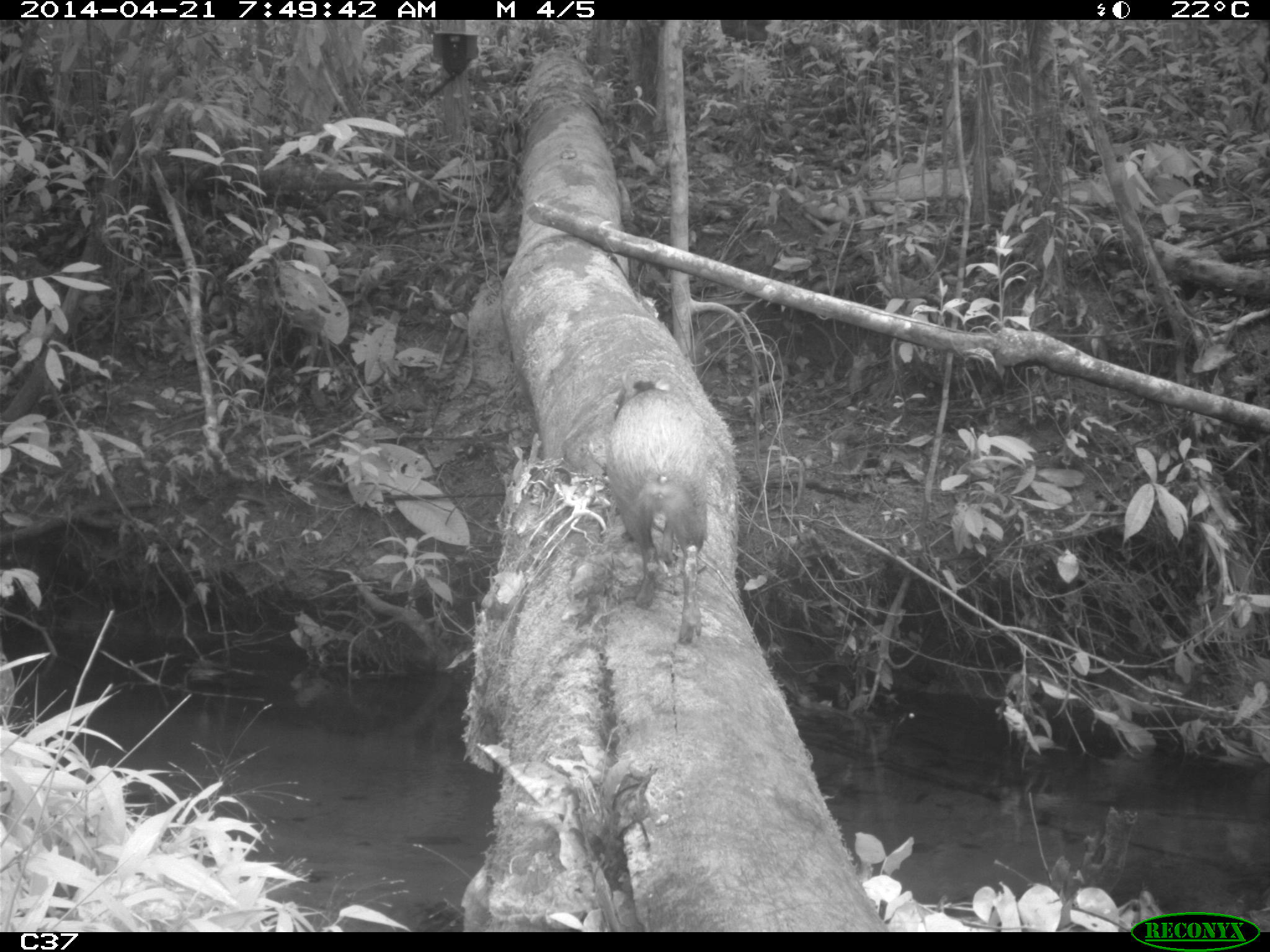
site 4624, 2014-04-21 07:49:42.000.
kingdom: Animalia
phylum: Chordata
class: Mammalia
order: Rodentia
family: Dasyproctidae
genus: Dasyprocta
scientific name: Dasyprocta leporina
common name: red-rumped agouti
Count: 1.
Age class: adult.